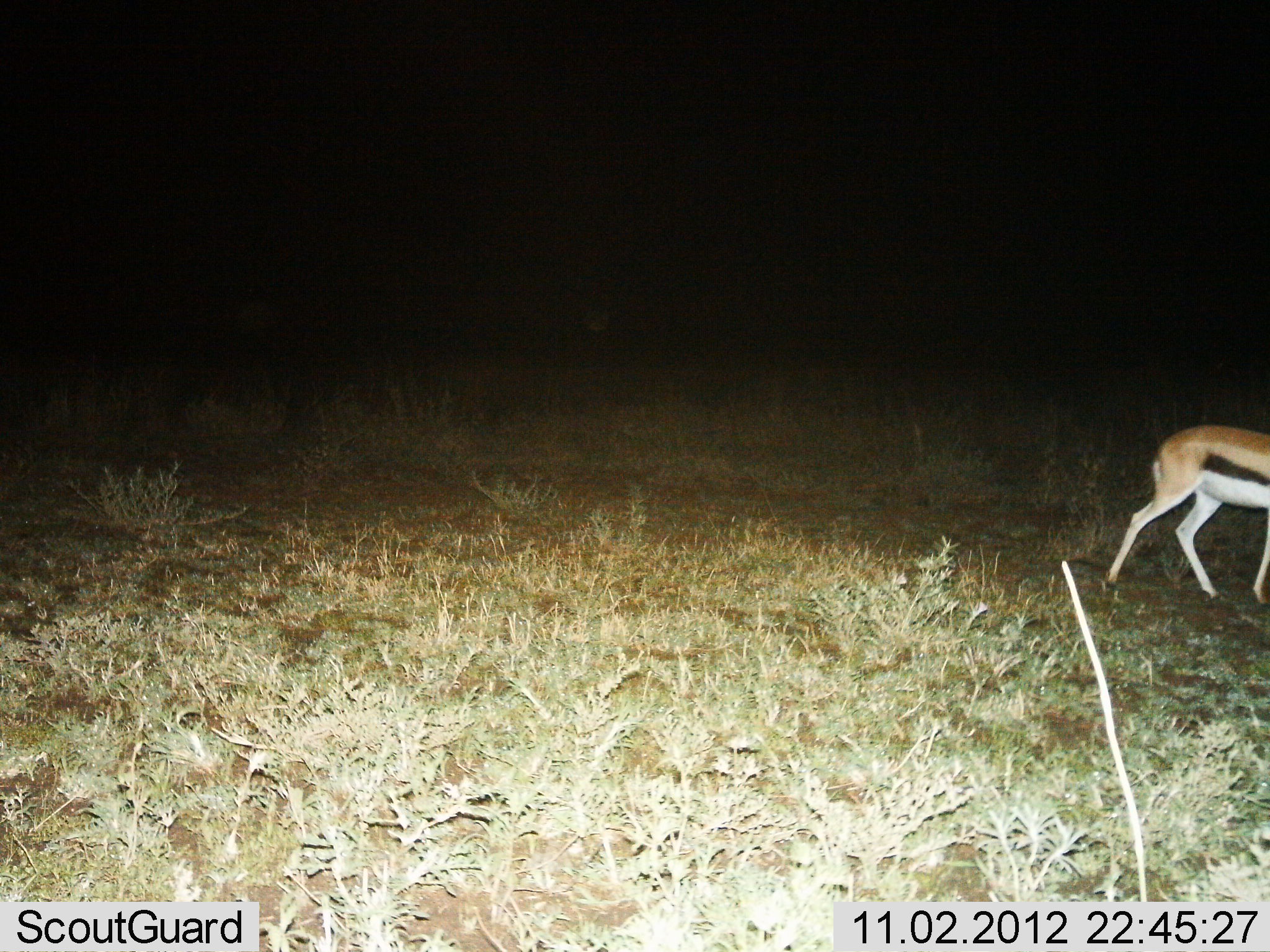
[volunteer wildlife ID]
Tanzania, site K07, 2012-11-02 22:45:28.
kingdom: Animalia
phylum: Chordata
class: Mammalia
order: Artiodactyla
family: Bovidae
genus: Eudorcas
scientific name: Eudorcas thomsonii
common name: thomson's gazelle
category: gazellethomsons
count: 1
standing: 40%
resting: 0%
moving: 60%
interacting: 0%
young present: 0%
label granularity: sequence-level